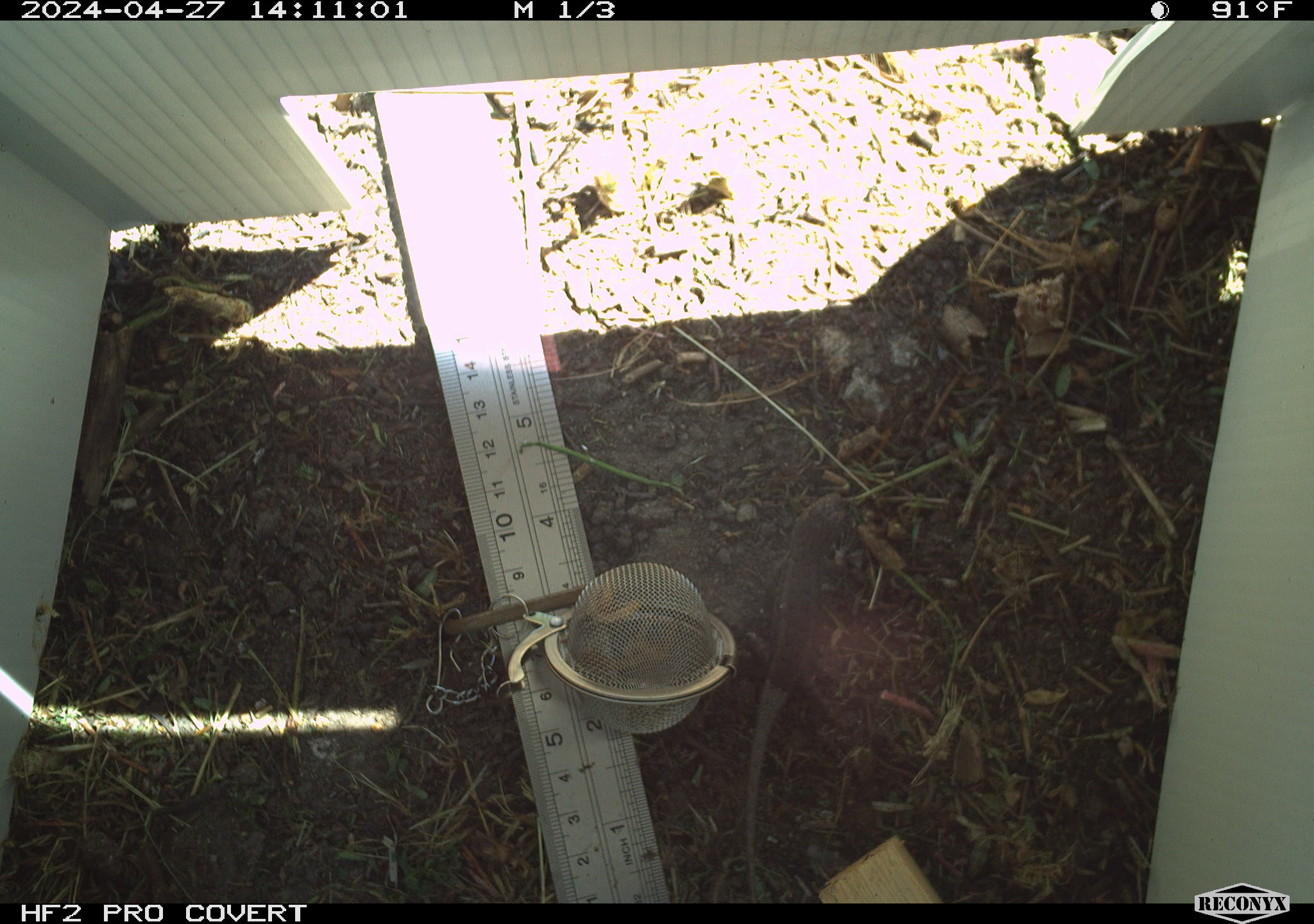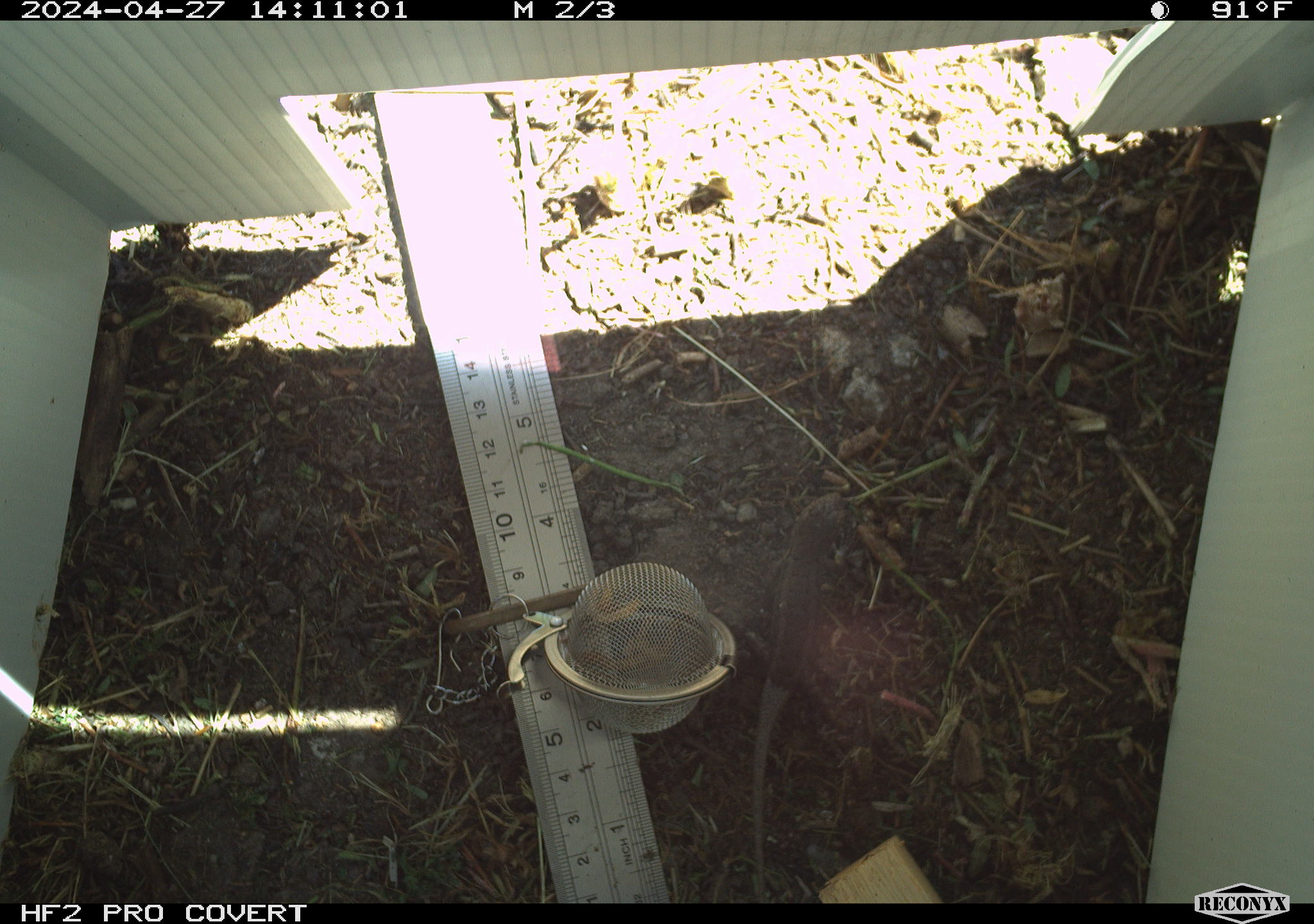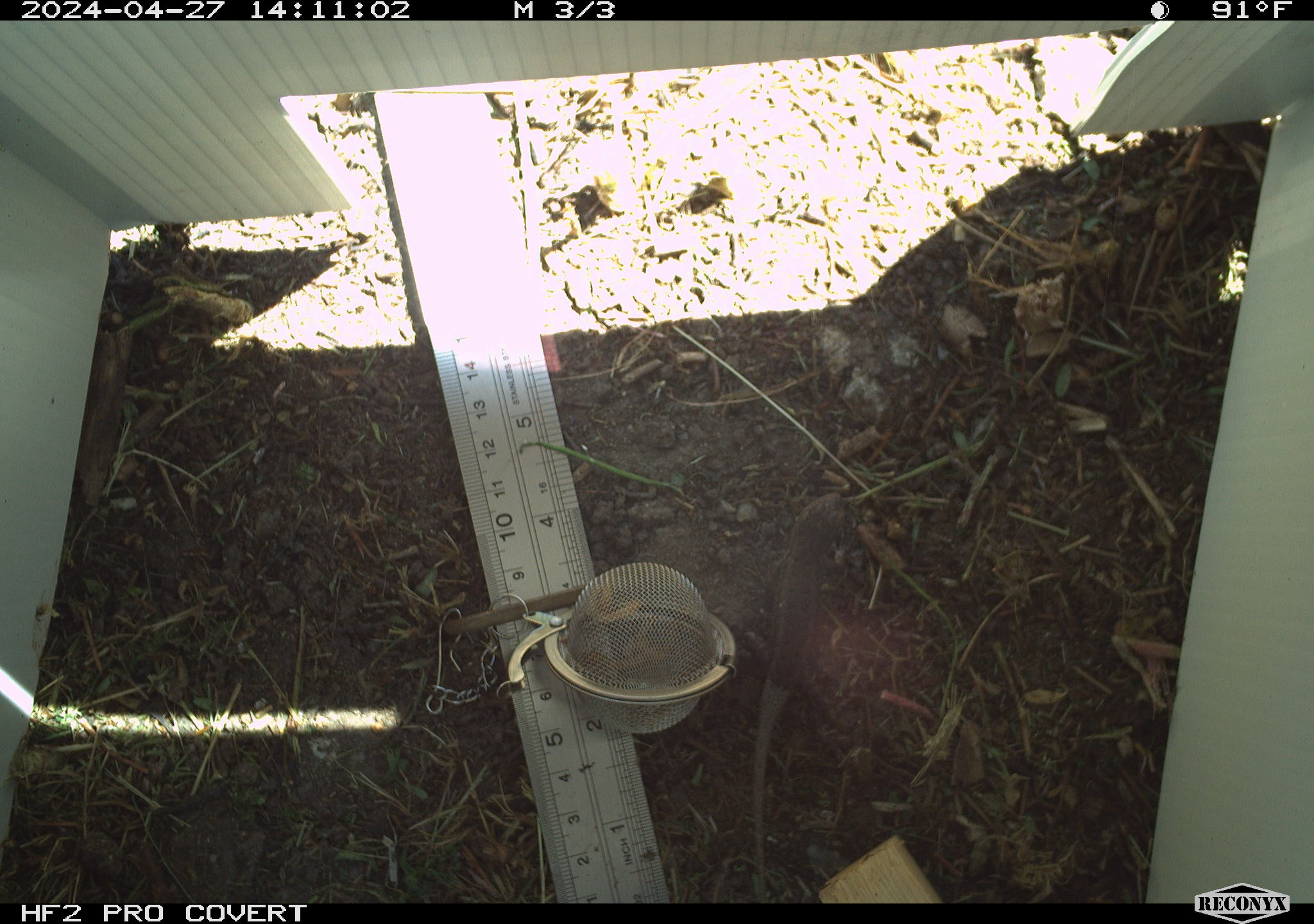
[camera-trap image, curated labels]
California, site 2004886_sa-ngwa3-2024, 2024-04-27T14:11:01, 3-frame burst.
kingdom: Animalia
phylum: Chordata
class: Reptilia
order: Squamata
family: Phrynosomatidae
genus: Sceloporus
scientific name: Sceloporus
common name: spiny lizards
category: sceloporus species